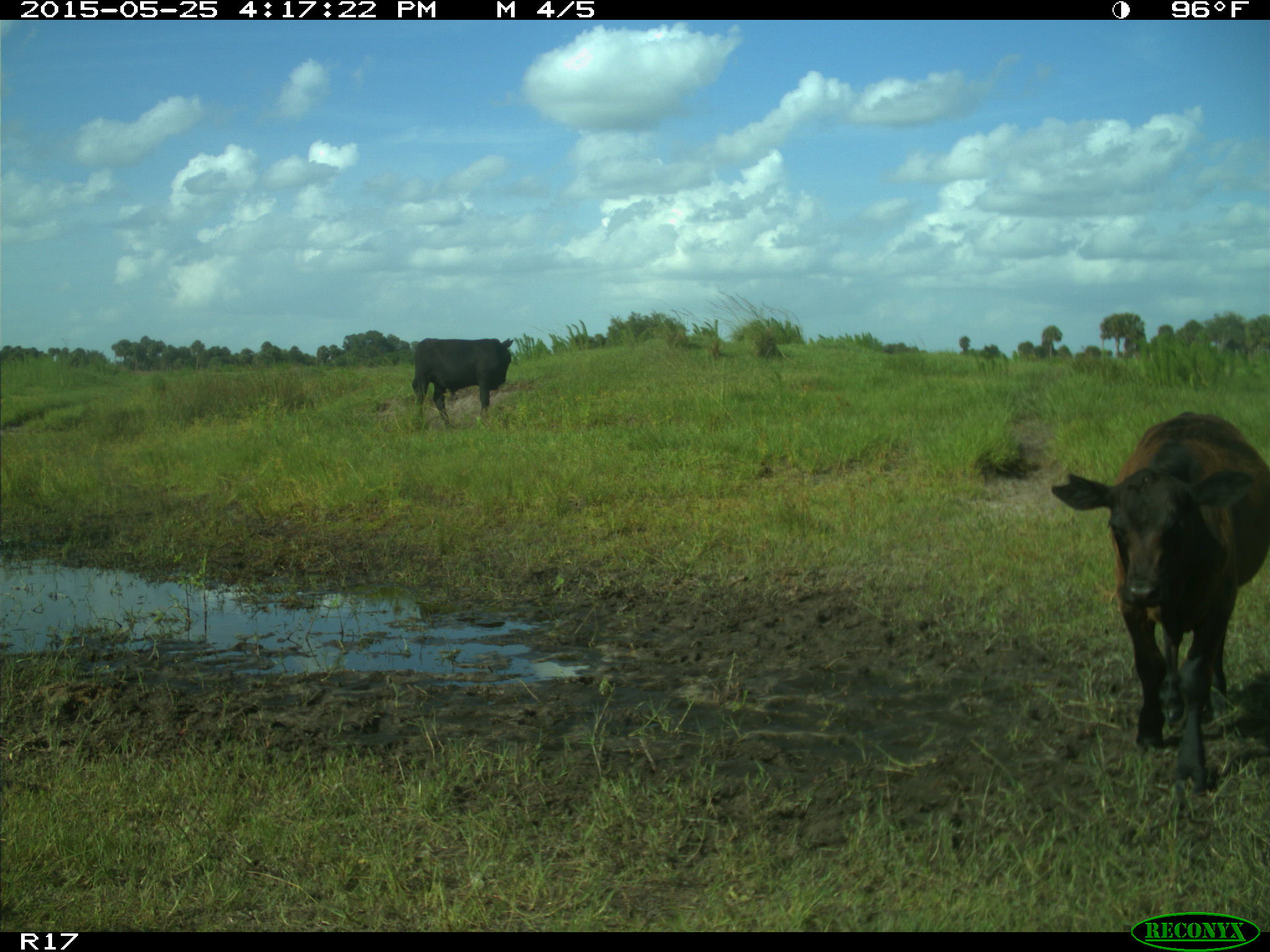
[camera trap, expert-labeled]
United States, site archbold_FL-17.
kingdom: Animalia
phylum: Chordata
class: Mammalia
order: Artiodactyla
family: Bovidae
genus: Bos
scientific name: Bos taurus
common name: domestic cow